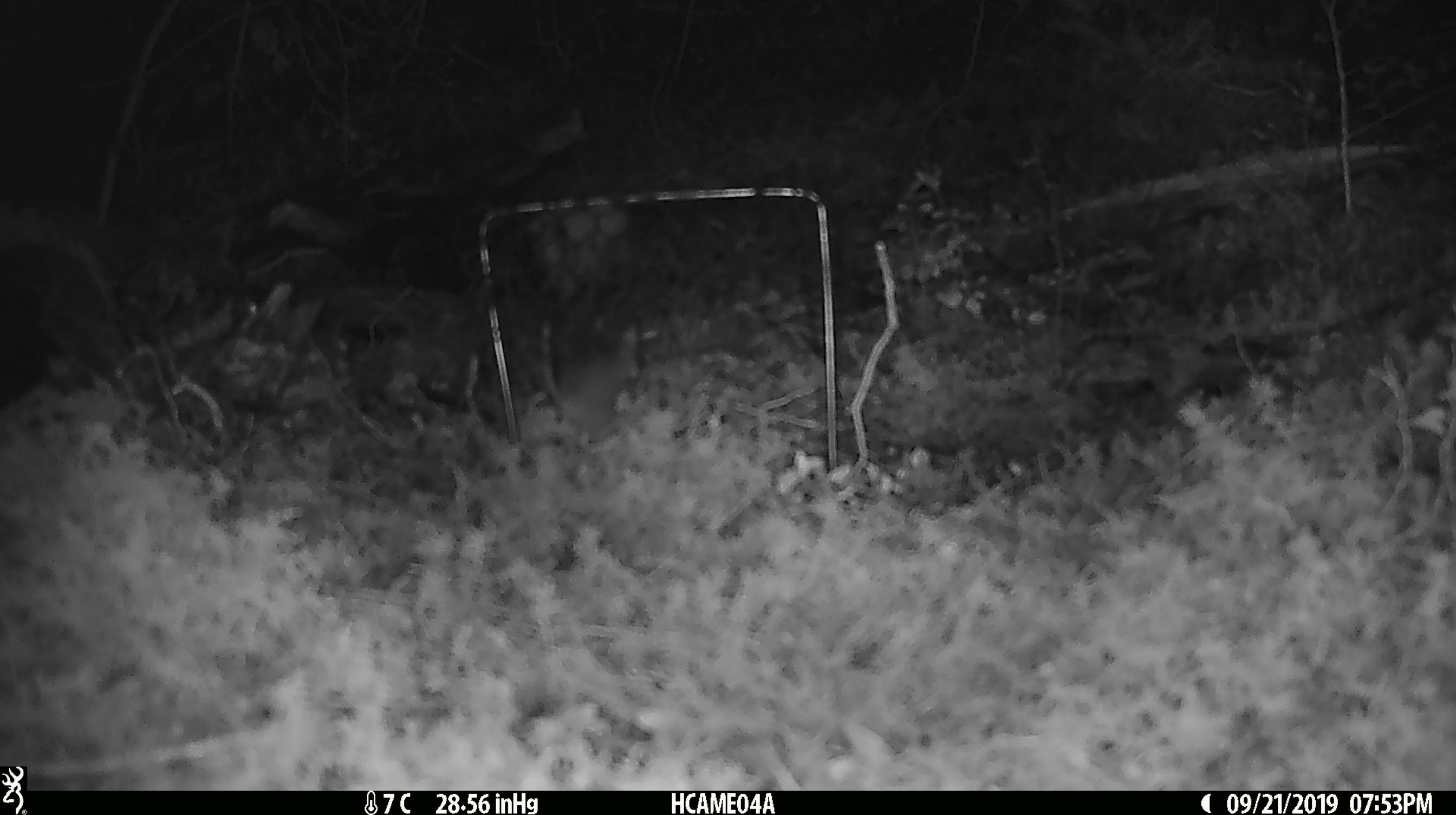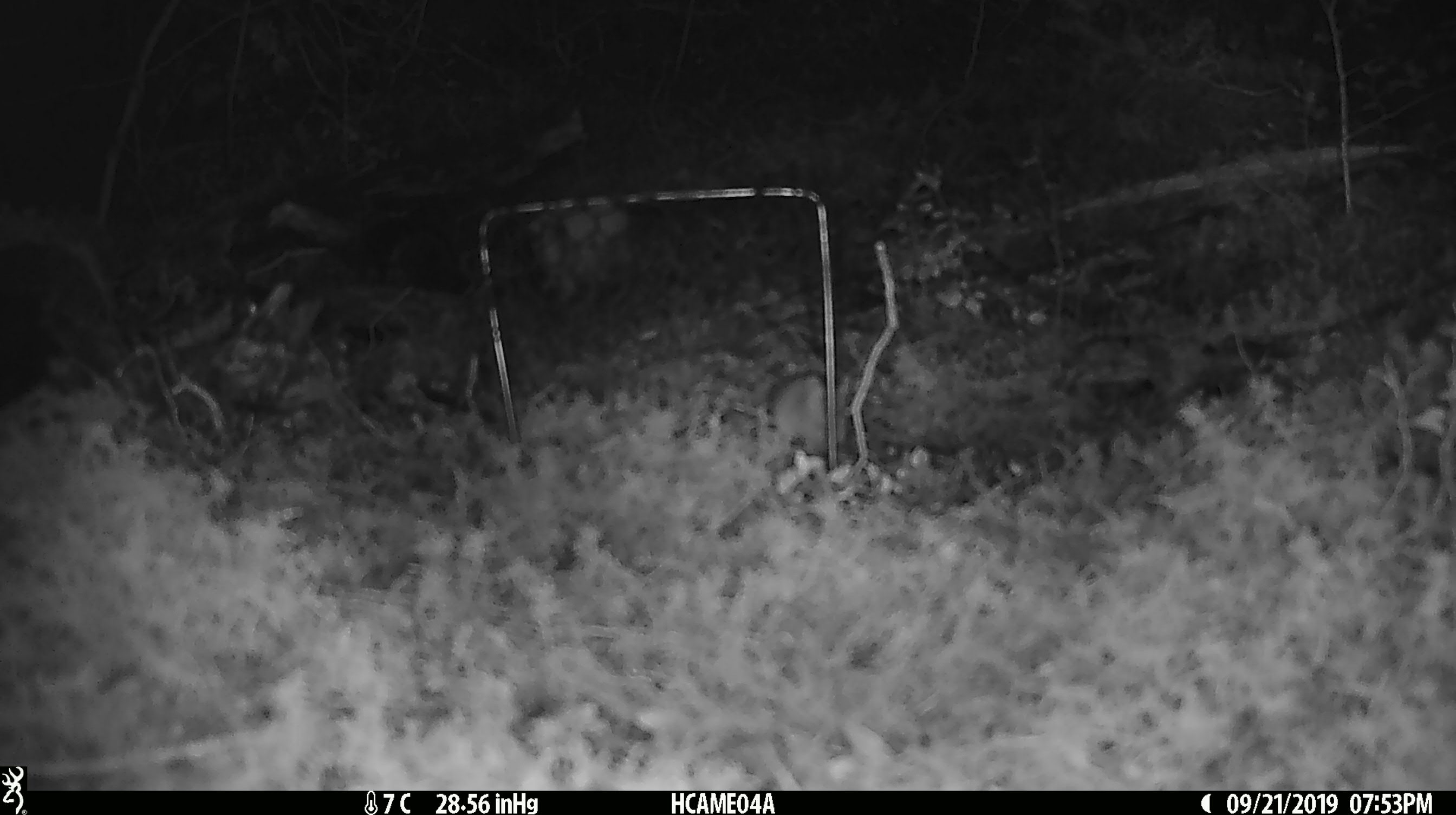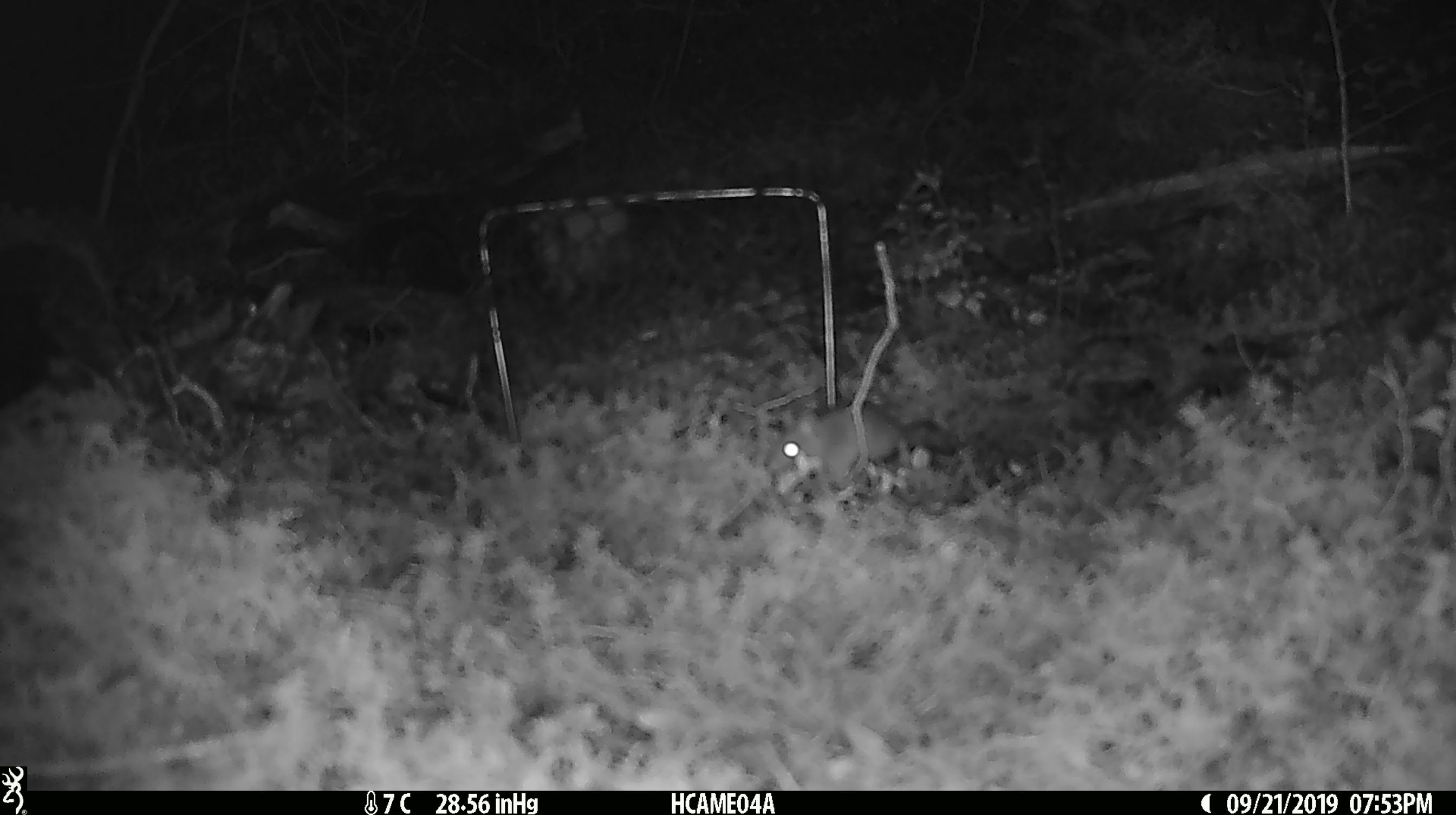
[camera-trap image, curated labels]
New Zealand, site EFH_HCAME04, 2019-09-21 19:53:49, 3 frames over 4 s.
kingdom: Animalia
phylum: Chordata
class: Mammalia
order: Rodentia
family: Muridae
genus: Mus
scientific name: Mus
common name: mouse